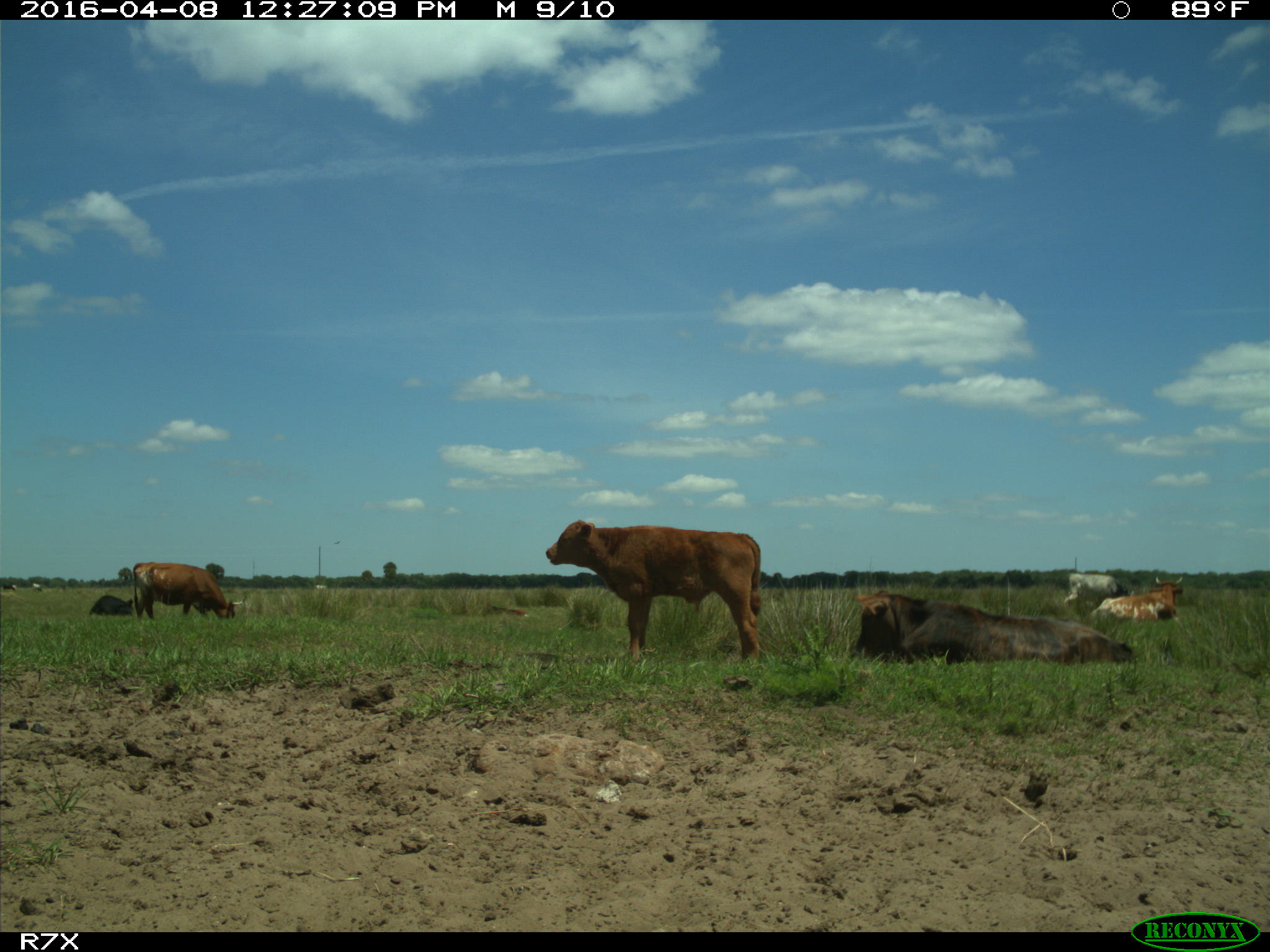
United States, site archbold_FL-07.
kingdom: Animalia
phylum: Chordata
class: Mammalia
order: Artiodactyla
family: Bovidae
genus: Bos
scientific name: Bos taurus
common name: domestic cow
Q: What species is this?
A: Bos taurus (domestic cow).